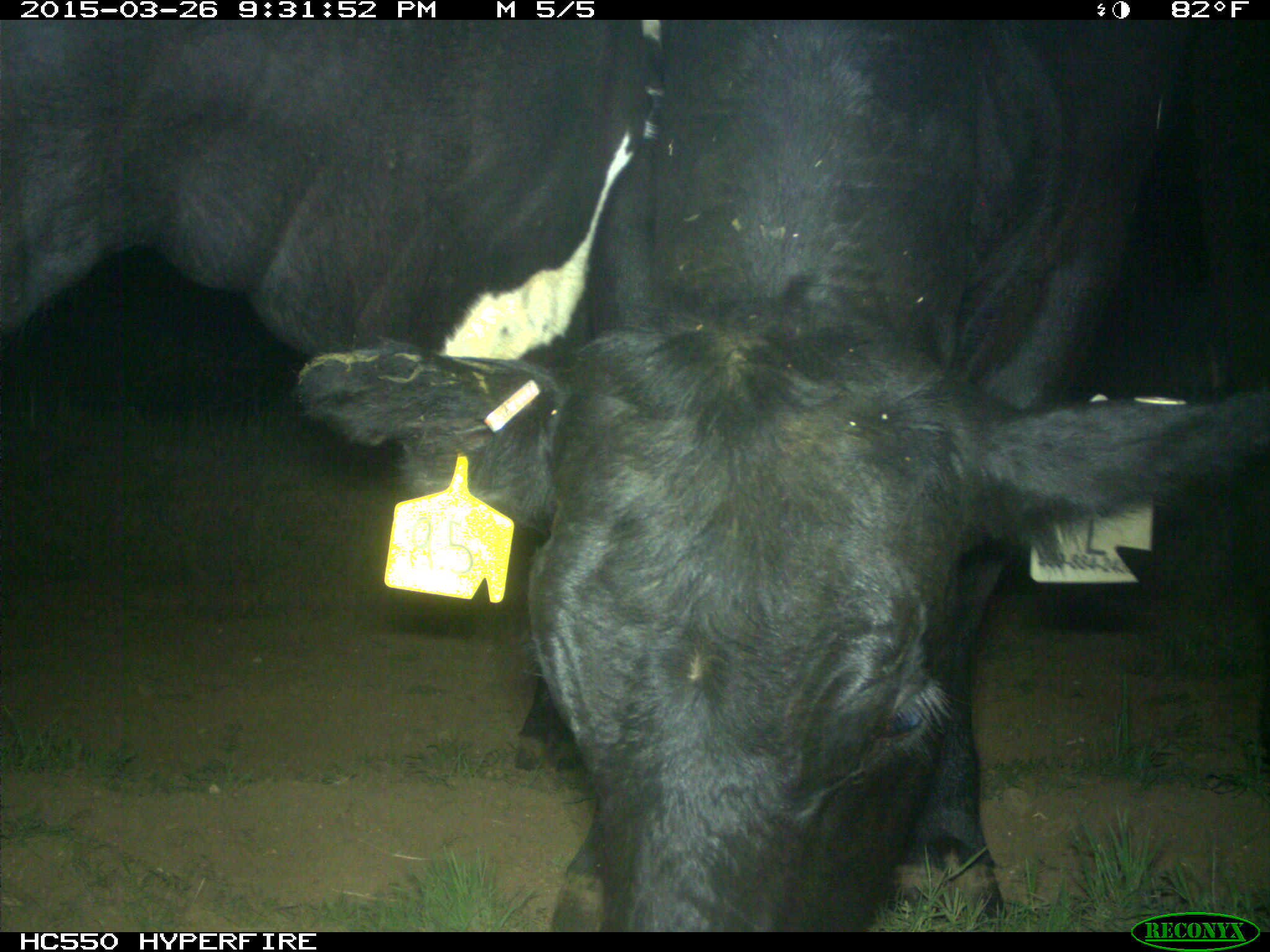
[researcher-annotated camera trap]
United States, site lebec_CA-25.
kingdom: Animalia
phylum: Chordata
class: Mammalia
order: Artiodactyla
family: Bovidae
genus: Bos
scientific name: Bos taurus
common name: domestic cow